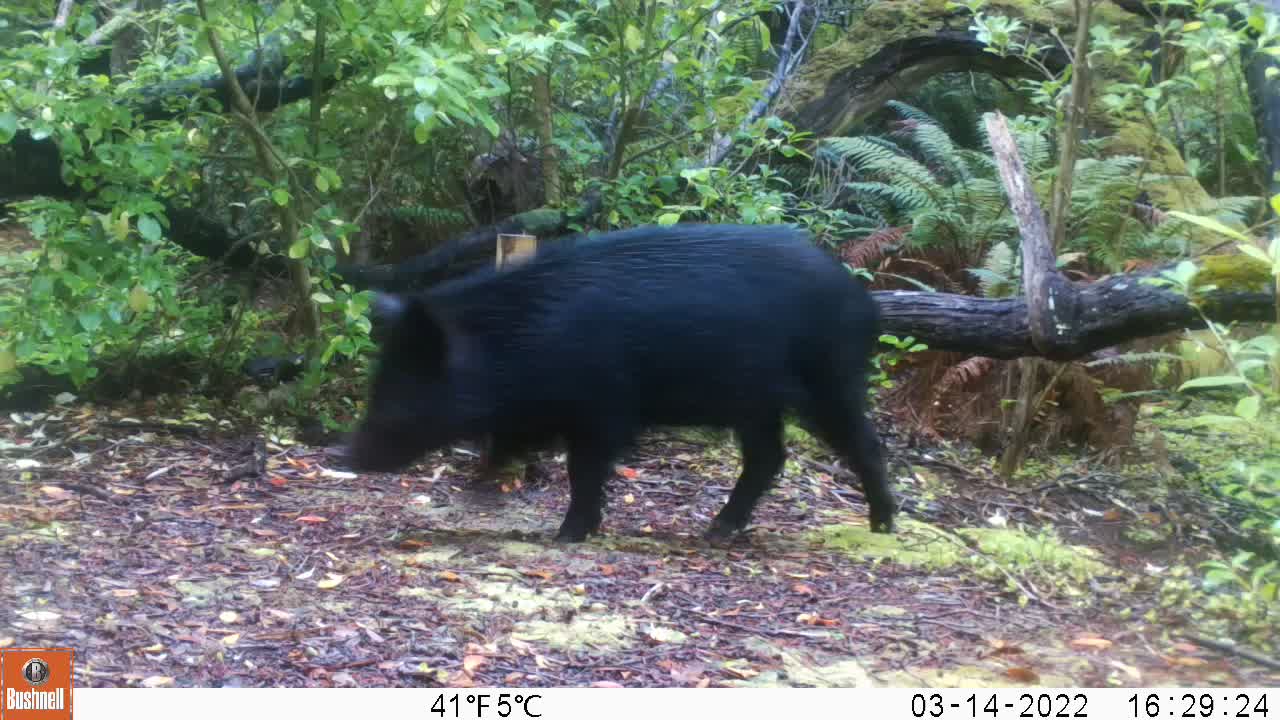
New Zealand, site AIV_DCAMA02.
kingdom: Animalia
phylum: Chordata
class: Mammalia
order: Artiodactyla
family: Suidae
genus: Sus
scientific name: Sus scrofa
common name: pig